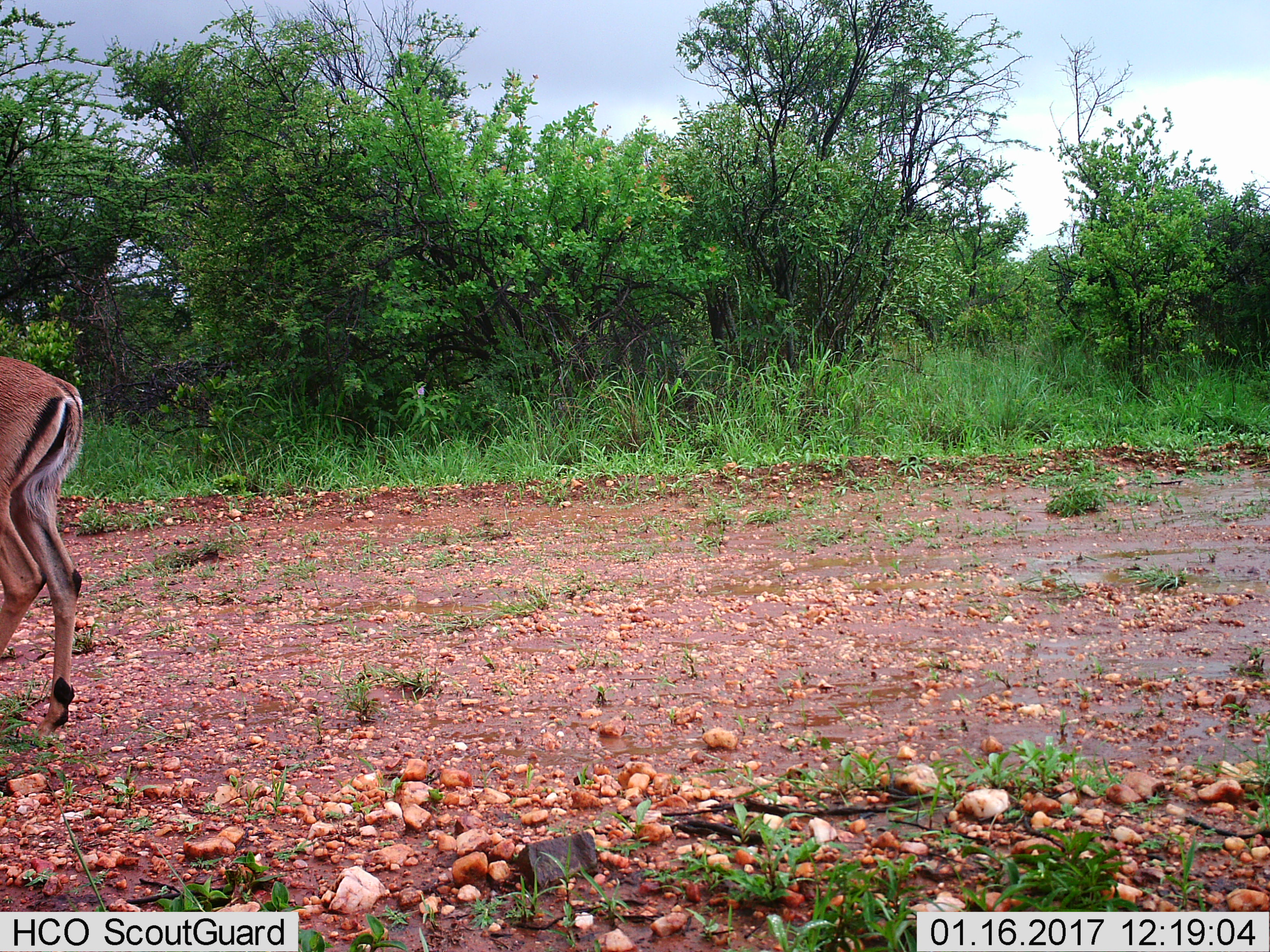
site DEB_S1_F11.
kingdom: Animalia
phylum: Chordata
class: Mammalia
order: Artiodactyla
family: Bovidae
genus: Aepyceros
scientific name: Aepyceros melampus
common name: impala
Impala (Aepyceros melampus), count 1. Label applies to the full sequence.